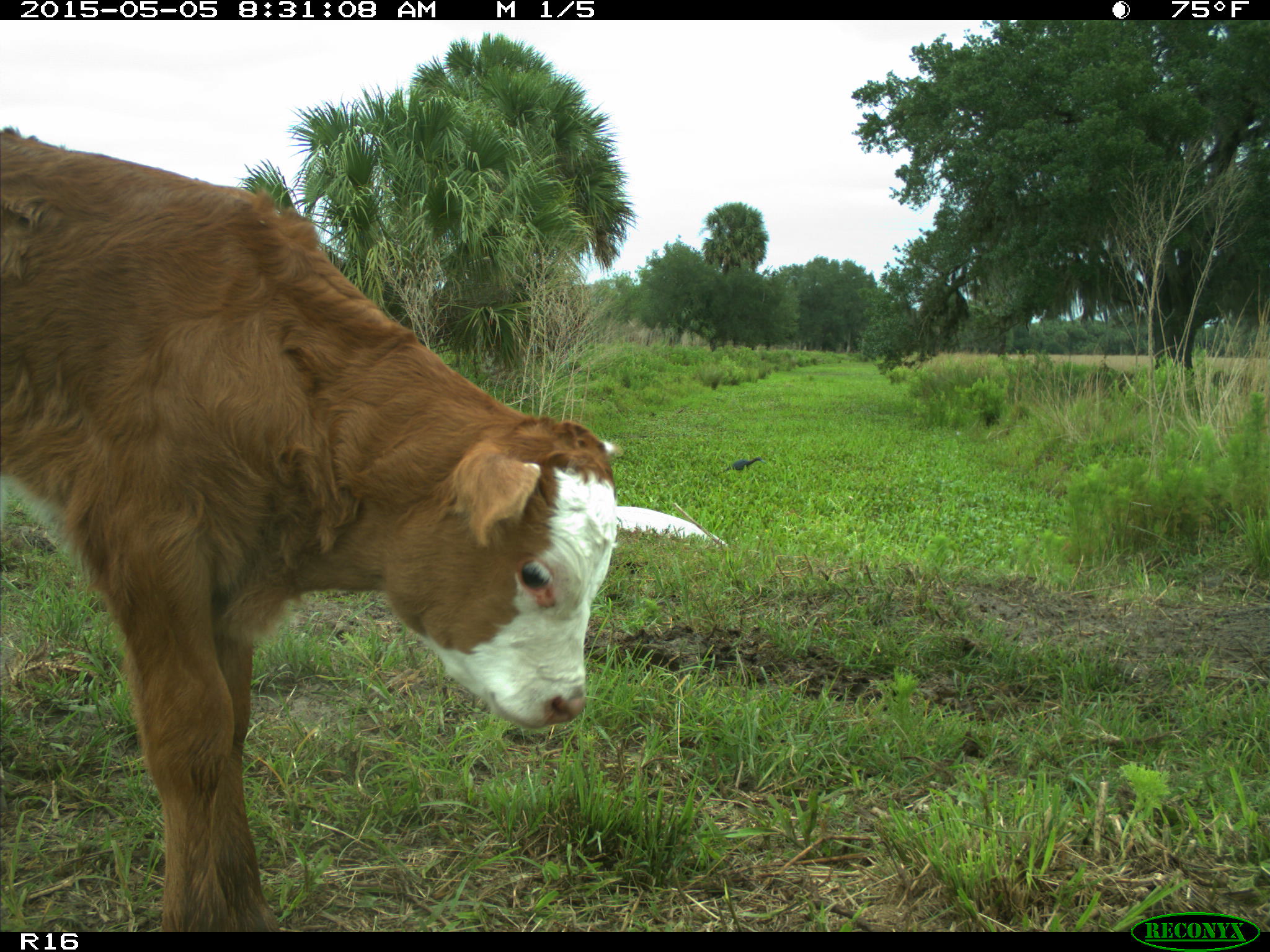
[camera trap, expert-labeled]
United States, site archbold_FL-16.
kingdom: Animalia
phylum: Chordata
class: Mammalia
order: Artiodactyla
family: Bovidae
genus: Bos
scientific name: Bos taurus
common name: domestic cow